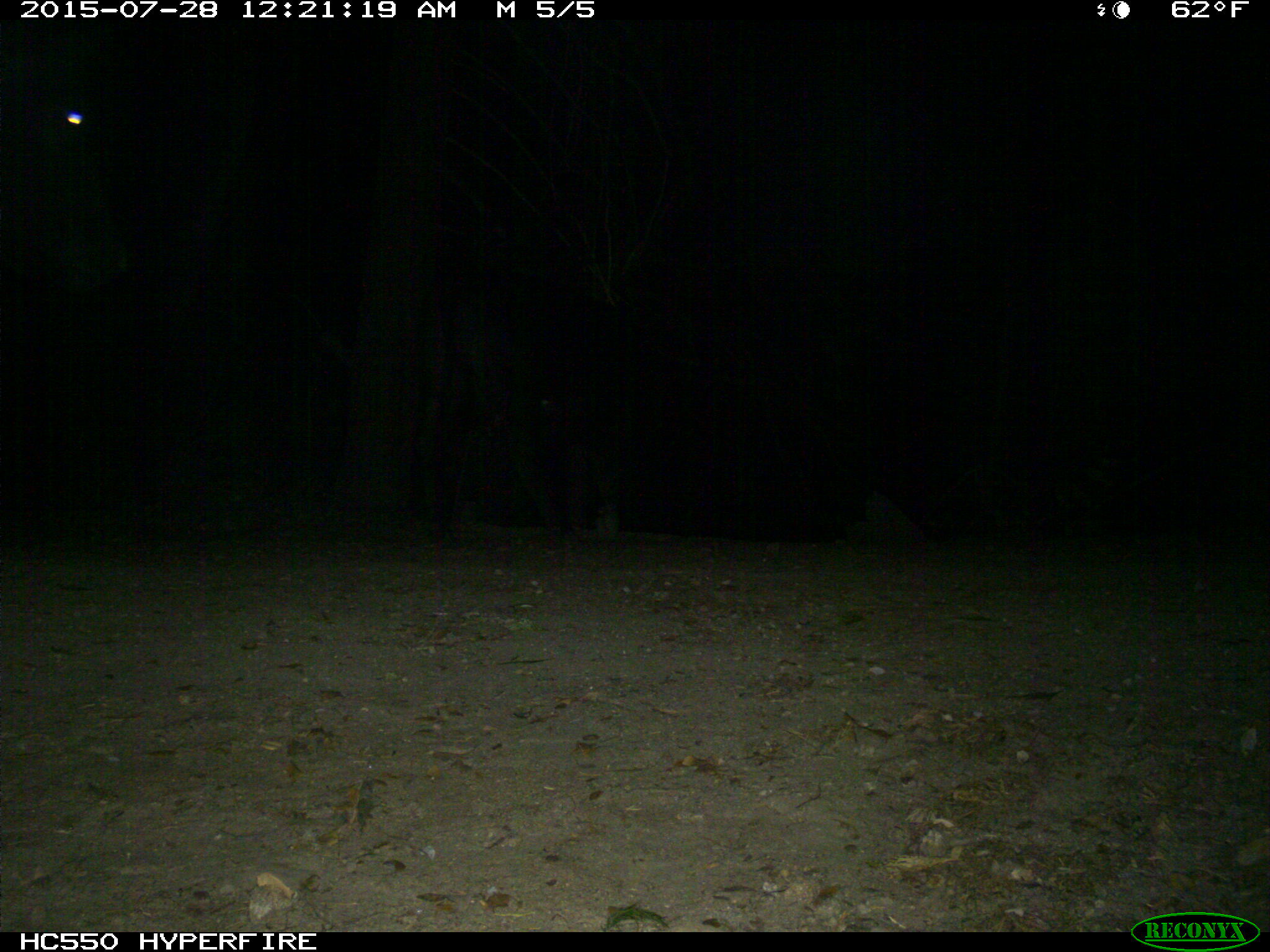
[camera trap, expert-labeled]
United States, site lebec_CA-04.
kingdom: Animalia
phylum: Chordata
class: Mammalia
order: Artiodactyla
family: Bovidae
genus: Bos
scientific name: Bos taurus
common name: domestic cow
Bos taurus (domestic cow).